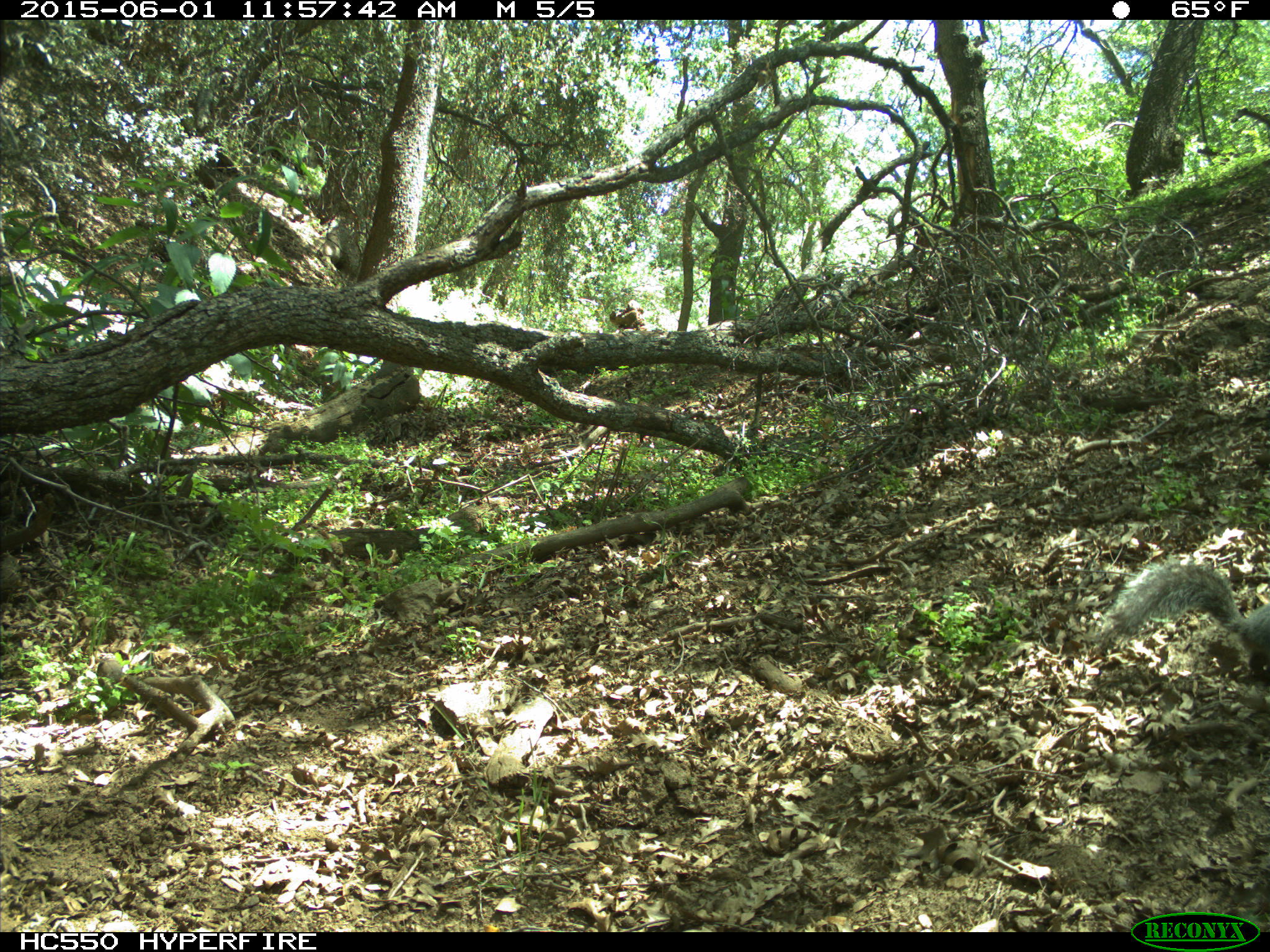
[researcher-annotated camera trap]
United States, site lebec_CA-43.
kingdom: Animalia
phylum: Chordata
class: Mammalia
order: Rodentia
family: Sciuridae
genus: Sciurus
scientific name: Sciurus carolinensis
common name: eastern gray squirrel